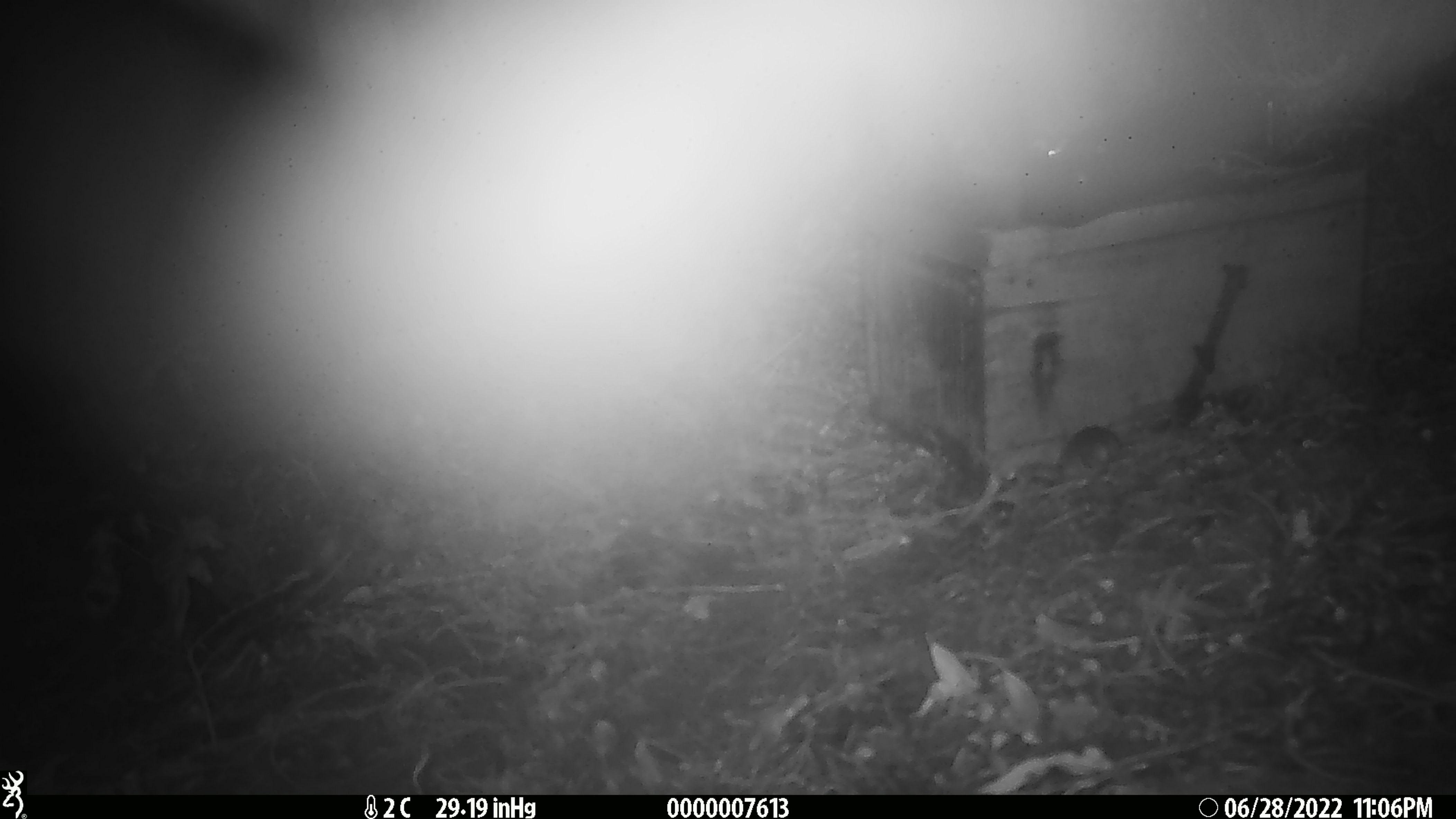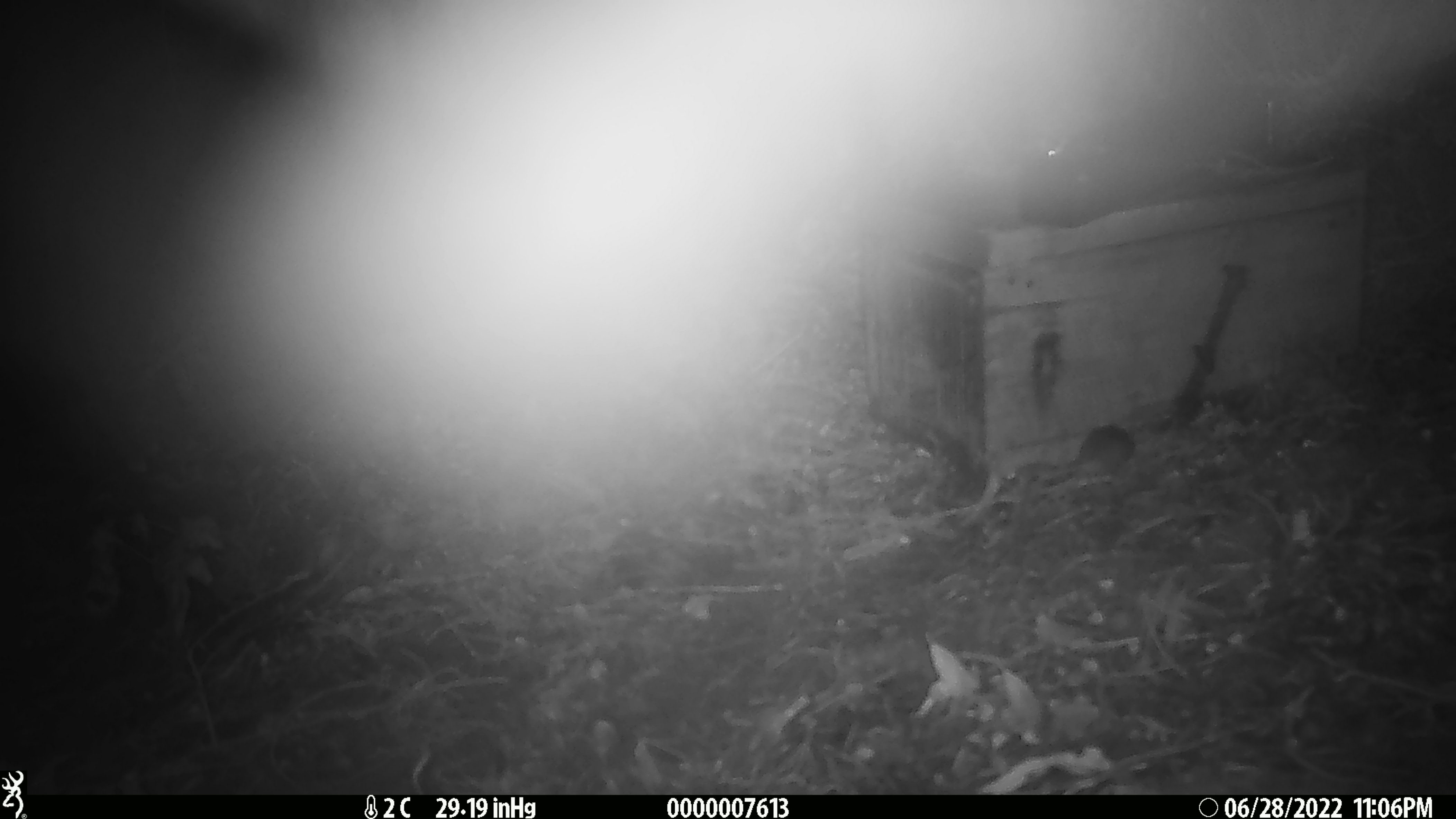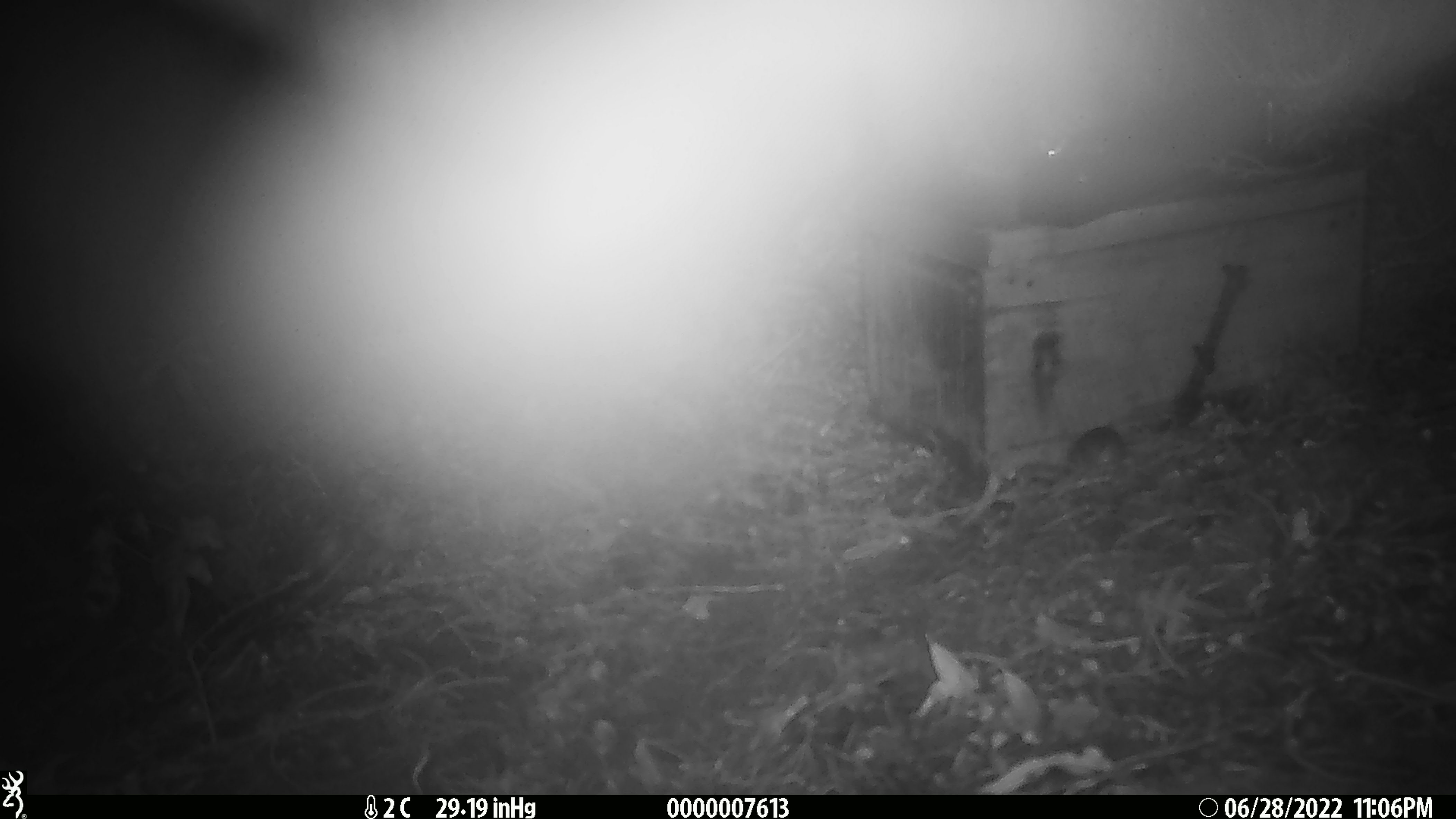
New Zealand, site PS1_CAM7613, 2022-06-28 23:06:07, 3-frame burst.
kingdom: Animalia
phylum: Chordata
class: Mammalia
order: Rodentia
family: Muridae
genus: Mus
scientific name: Mus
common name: mouse